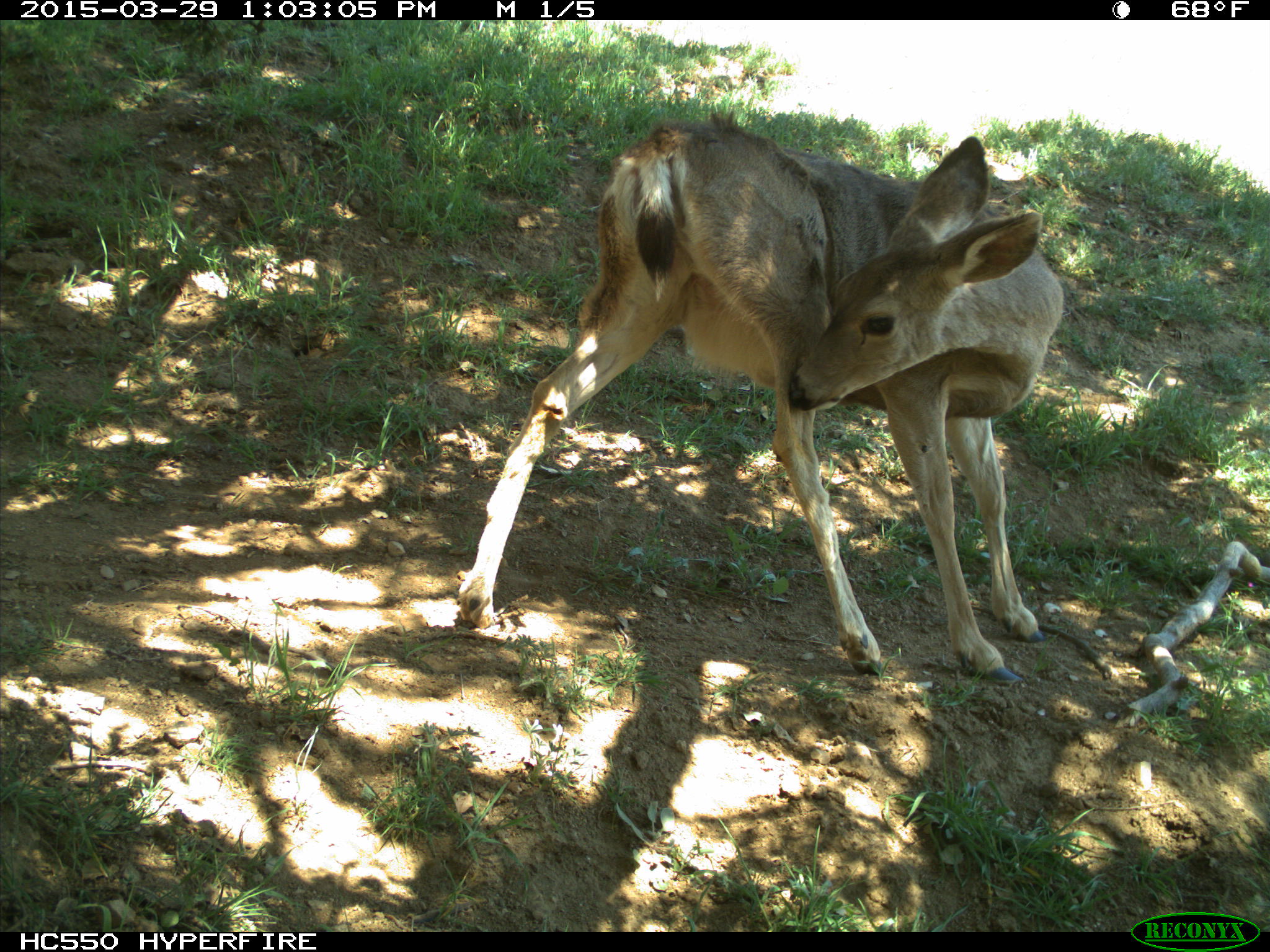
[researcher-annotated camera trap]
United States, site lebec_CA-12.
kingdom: Animalia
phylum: Chordata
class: Mammalia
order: Artiodactyla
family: Cervidae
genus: Odocoileus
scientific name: Odocoileus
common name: deer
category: unidentified deer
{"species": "unidentified deer (deer) (Odocoileus)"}